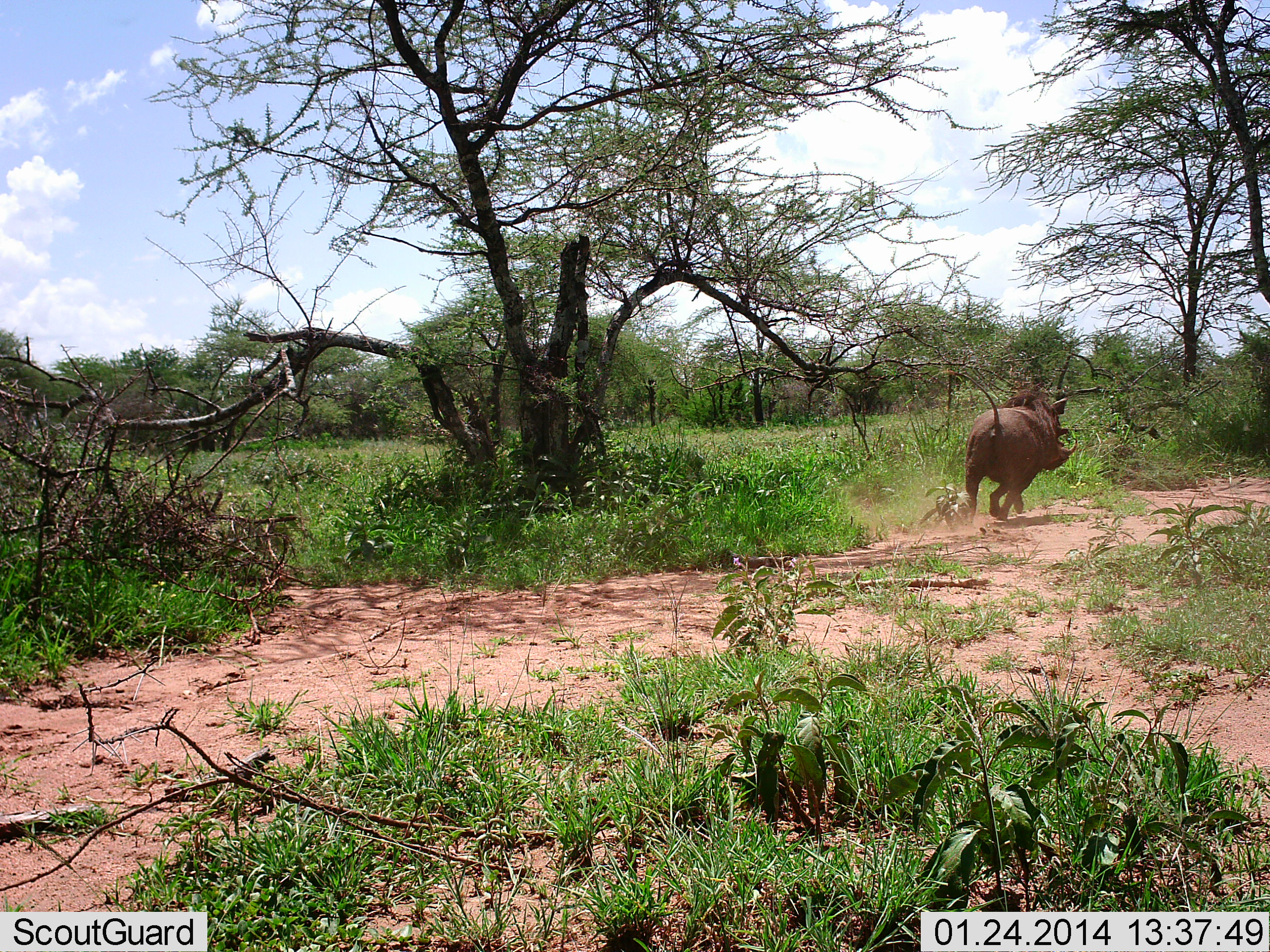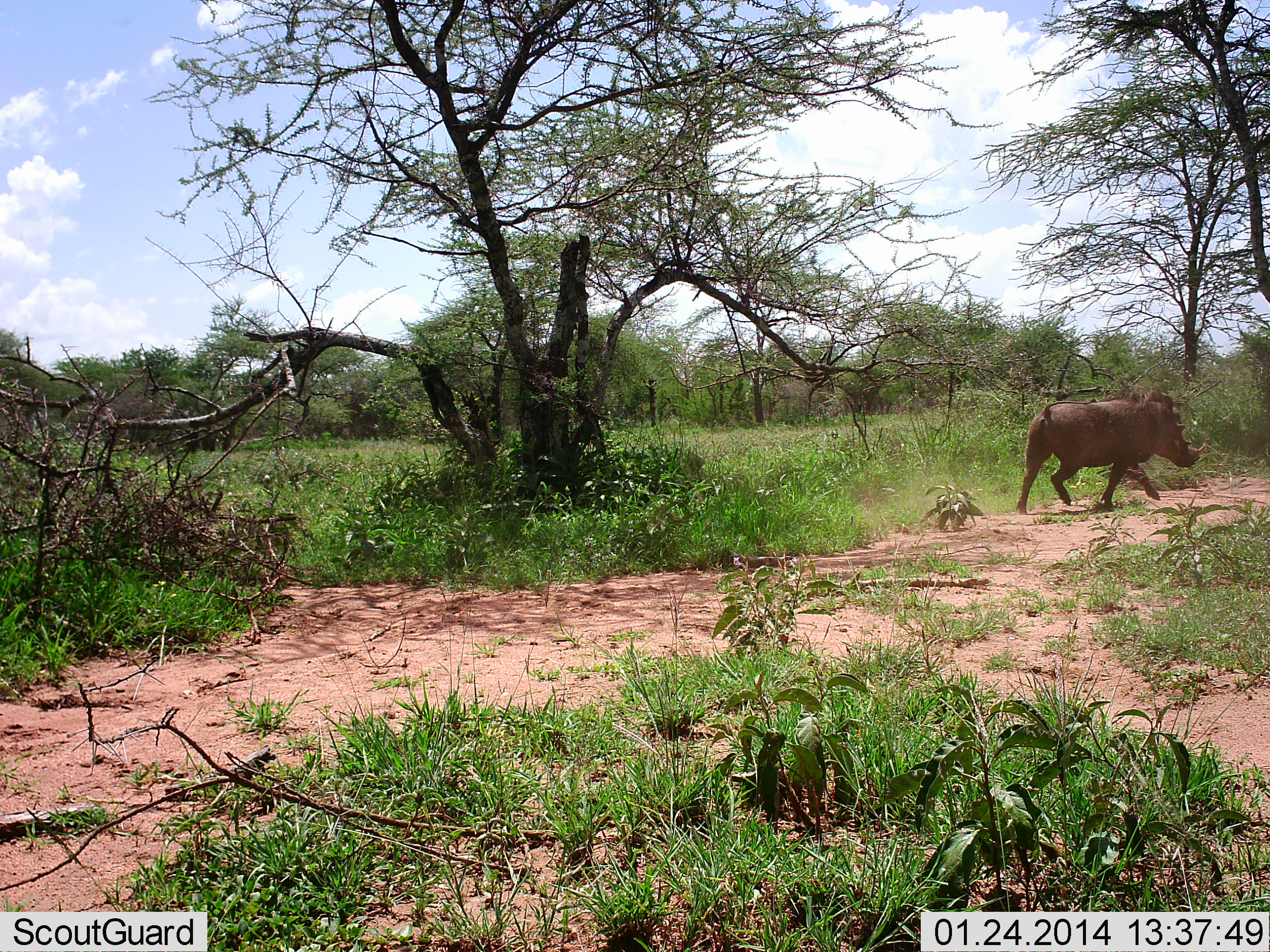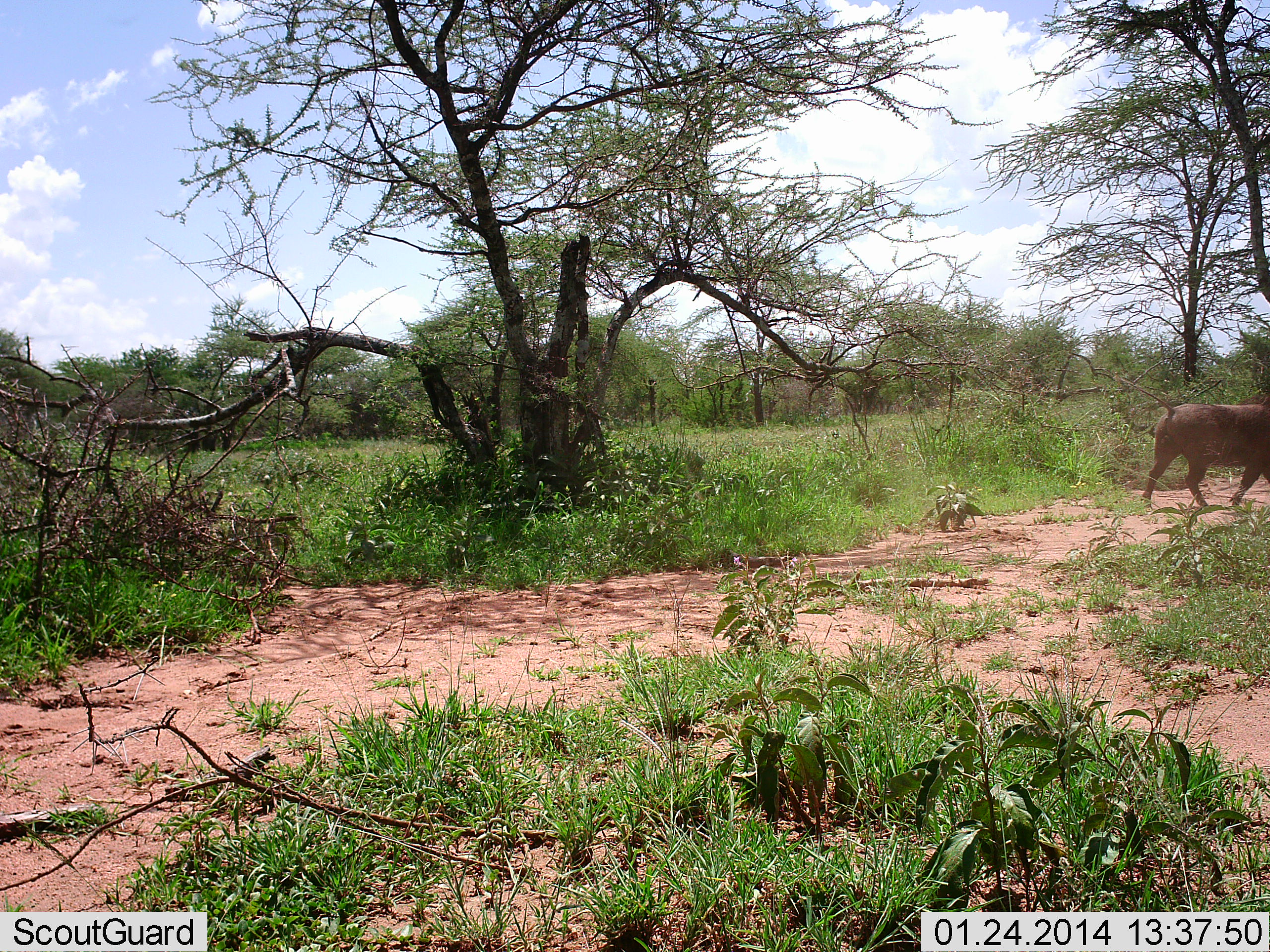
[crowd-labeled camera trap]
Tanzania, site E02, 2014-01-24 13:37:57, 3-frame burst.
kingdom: Animalia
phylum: Chordata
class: Mammalia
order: Artiodactyla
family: Suidae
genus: Phacochoerus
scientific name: Phacochoerus africanus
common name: warthog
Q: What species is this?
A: Warthog (Phacochoerus africanus).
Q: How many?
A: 1.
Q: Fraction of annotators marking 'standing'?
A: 0%.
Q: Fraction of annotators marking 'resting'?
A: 0%.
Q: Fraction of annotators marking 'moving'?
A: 100%.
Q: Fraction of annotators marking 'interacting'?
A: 0%.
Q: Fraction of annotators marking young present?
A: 0%.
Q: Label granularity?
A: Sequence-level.